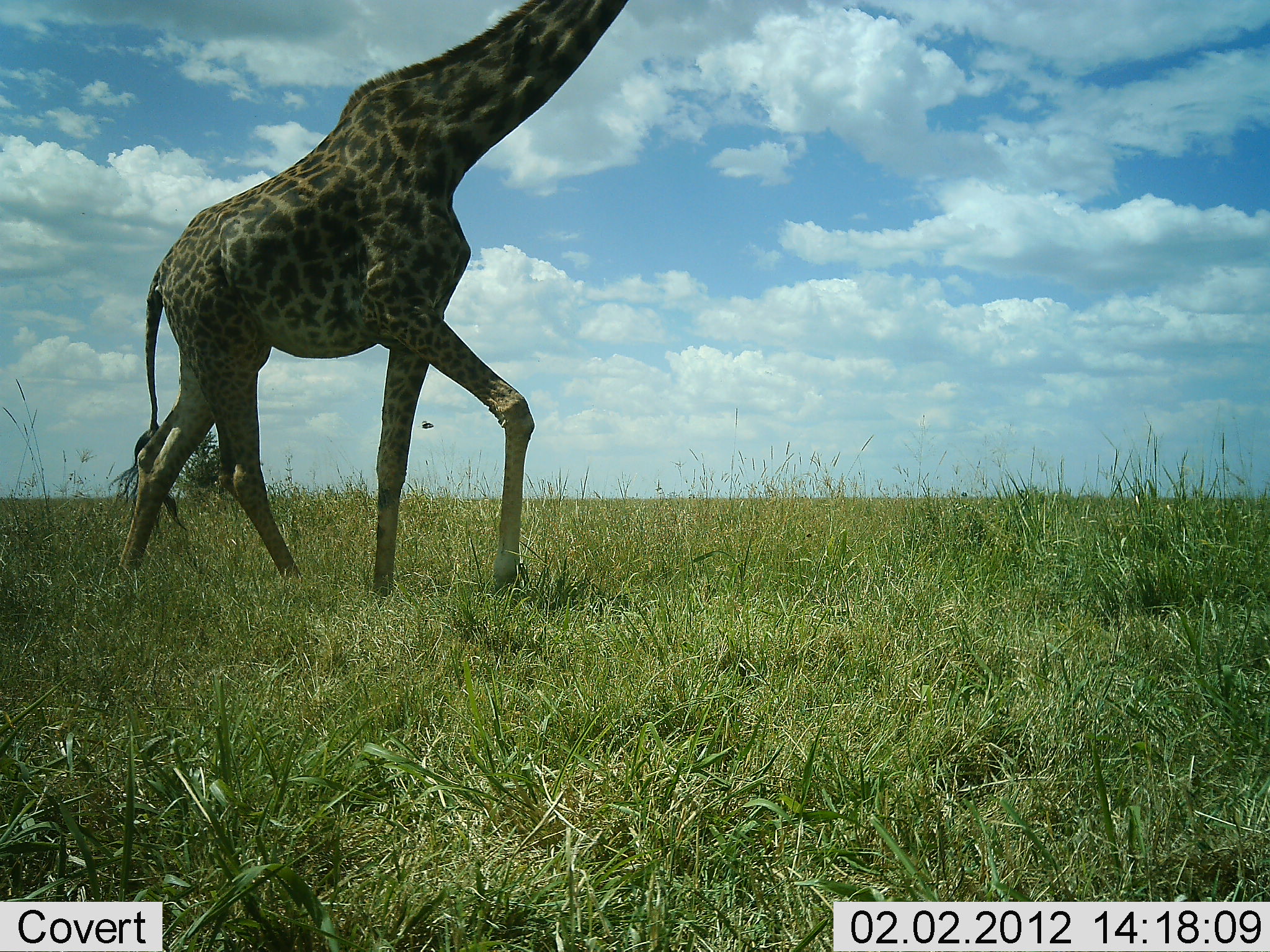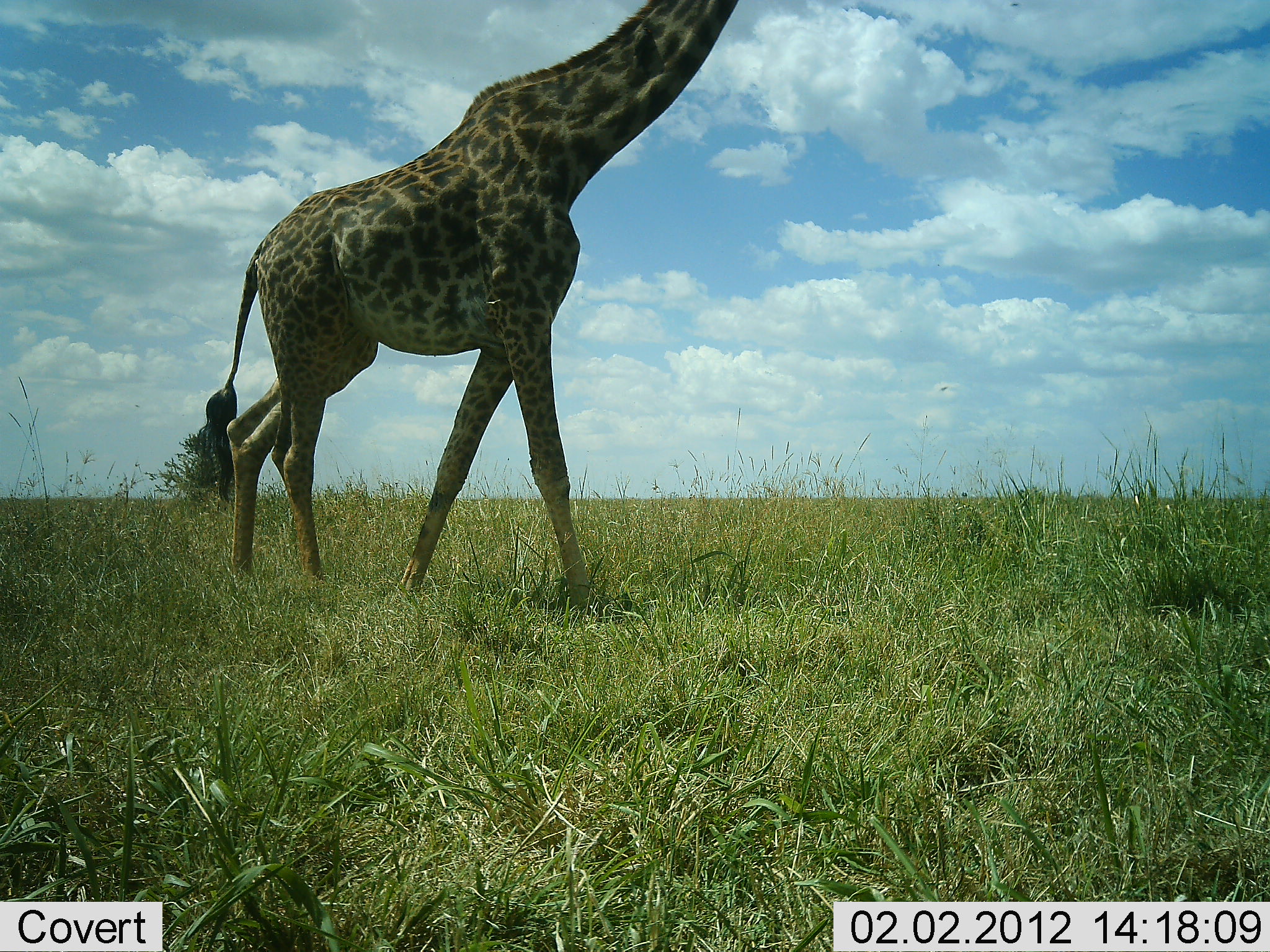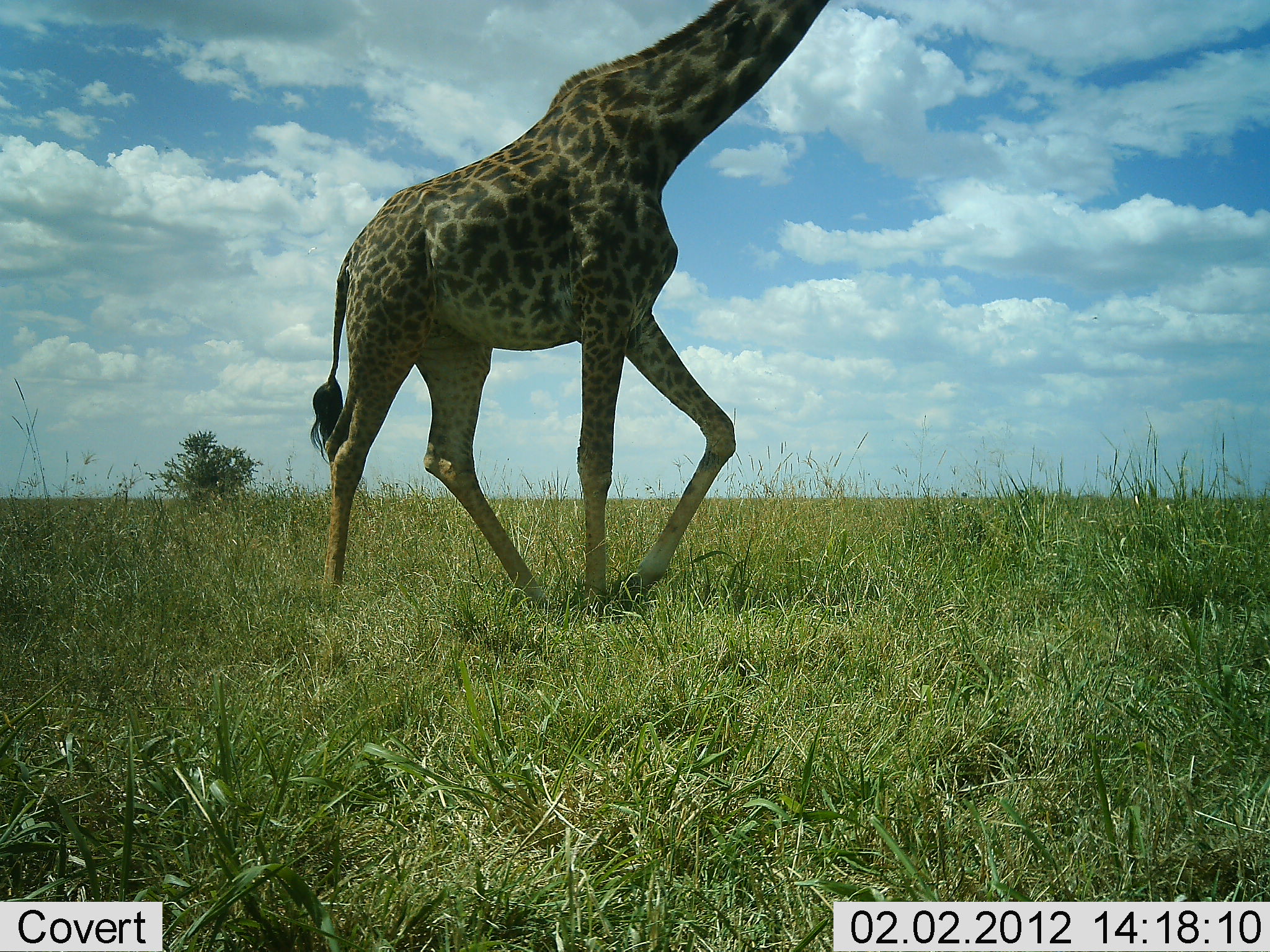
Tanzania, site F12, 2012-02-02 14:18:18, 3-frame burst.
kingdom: Animalia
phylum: Chordata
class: Mammalia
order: Artiodactyla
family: Giraffidae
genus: Giraffa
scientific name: Giraffa camelopardalis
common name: giraffe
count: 1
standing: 9%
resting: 0%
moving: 91%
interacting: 0%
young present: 0%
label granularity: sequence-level